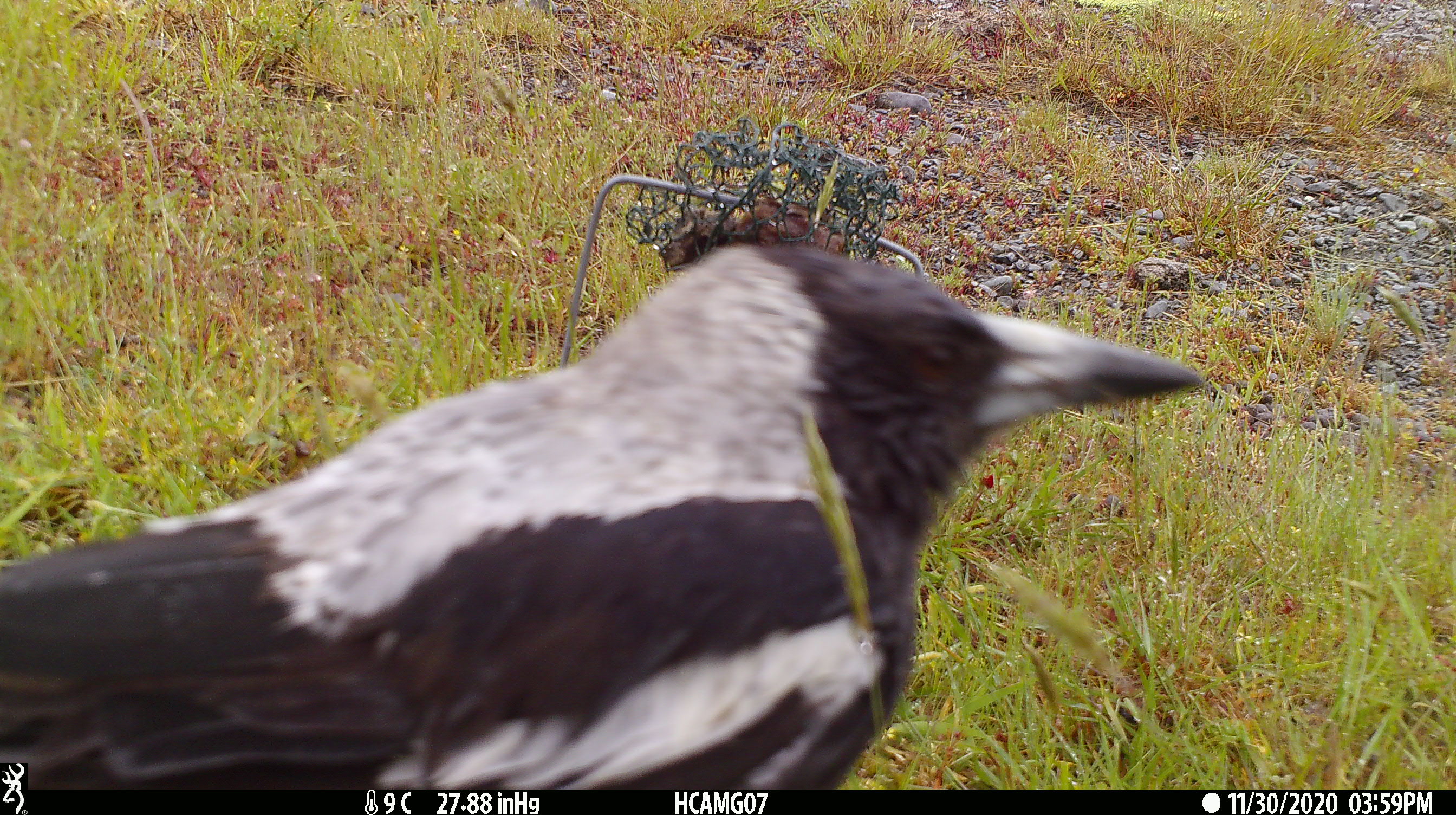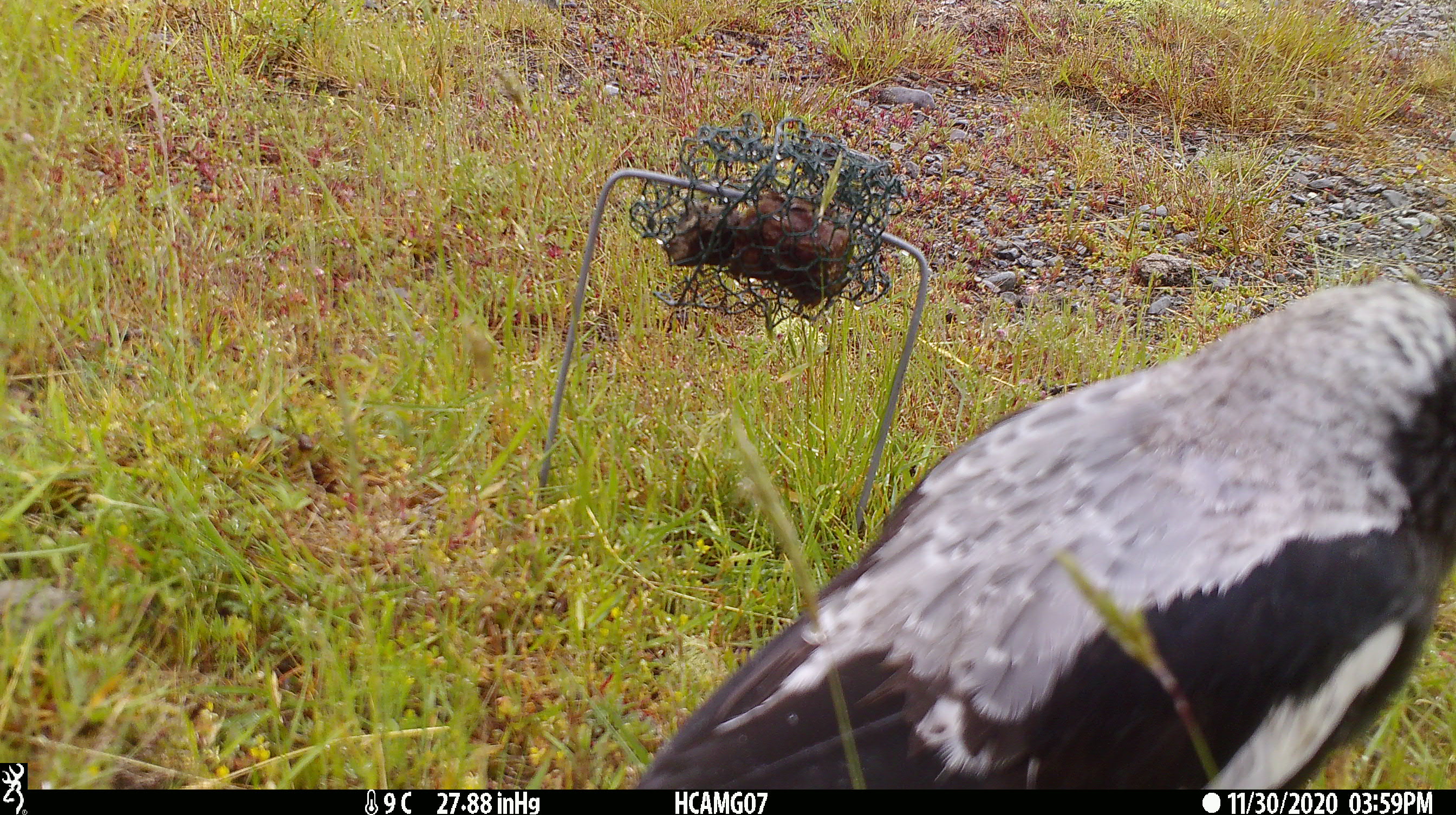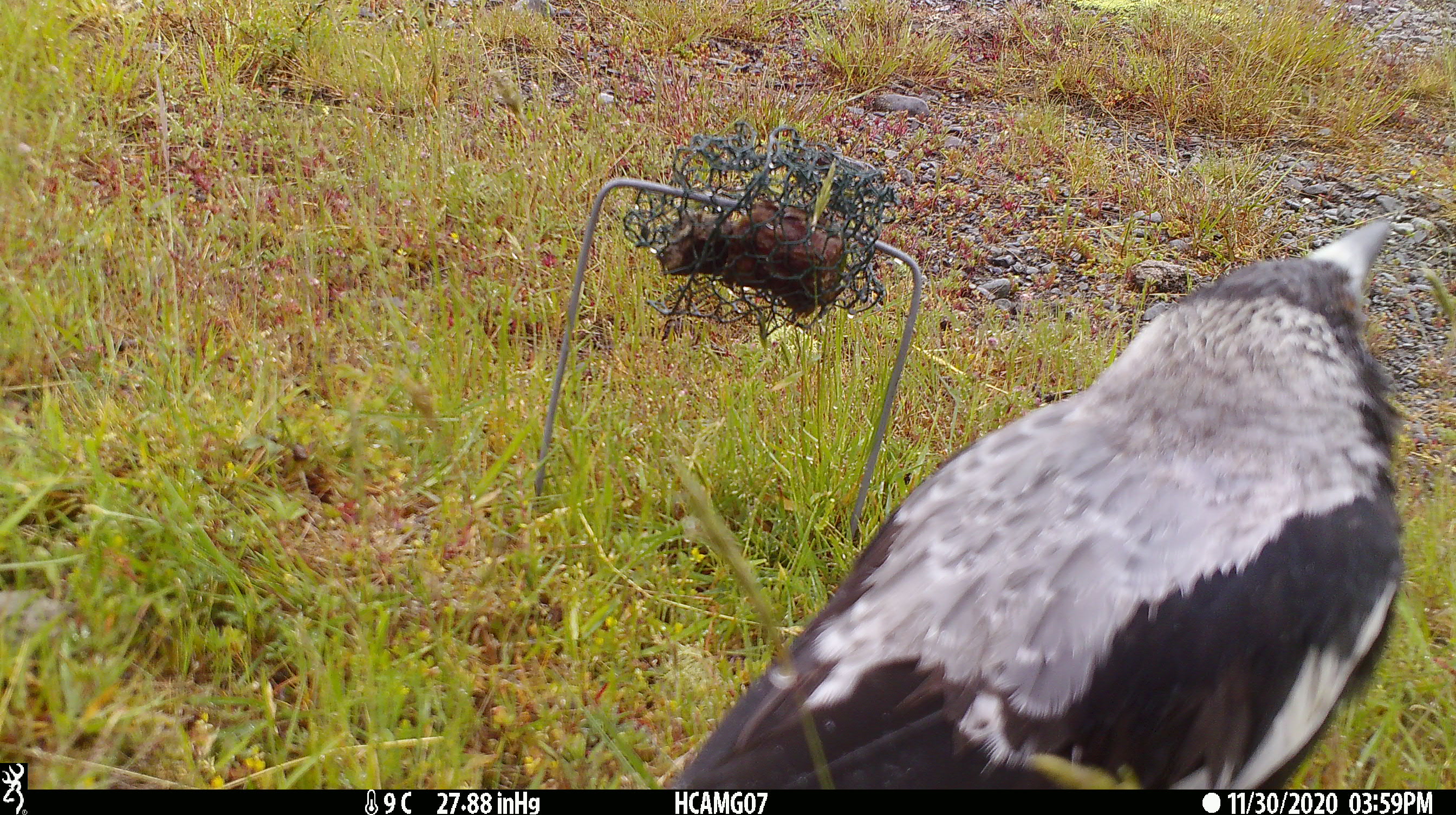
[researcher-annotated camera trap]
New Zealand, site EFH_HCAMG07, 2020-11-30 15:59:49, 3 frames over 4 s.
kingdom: Animalia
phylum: Chordata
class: Aves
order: Passeriformes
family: Artamidae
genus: Gymnorhina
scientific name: Gymnorhina tibicen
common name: australian magpie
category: magpie